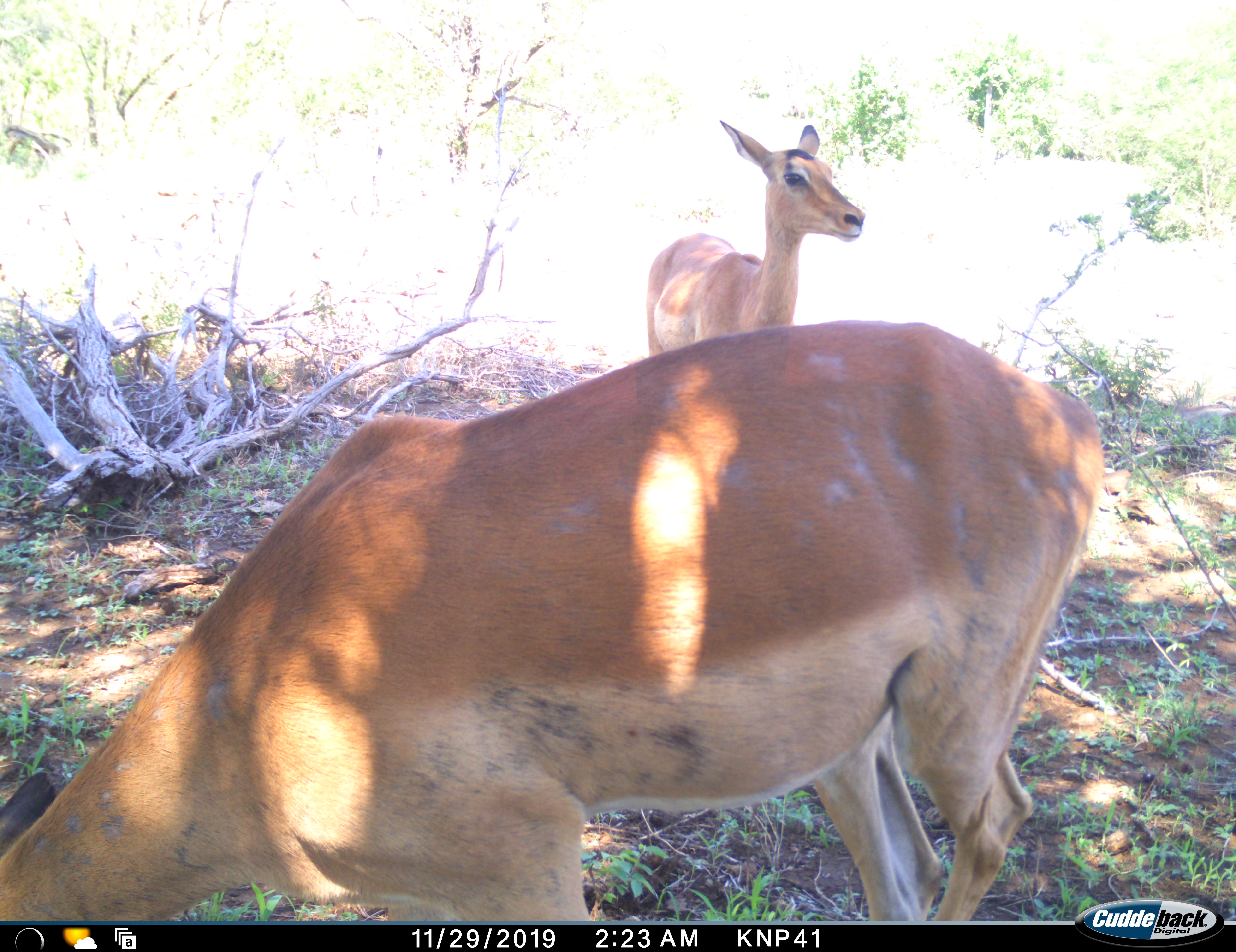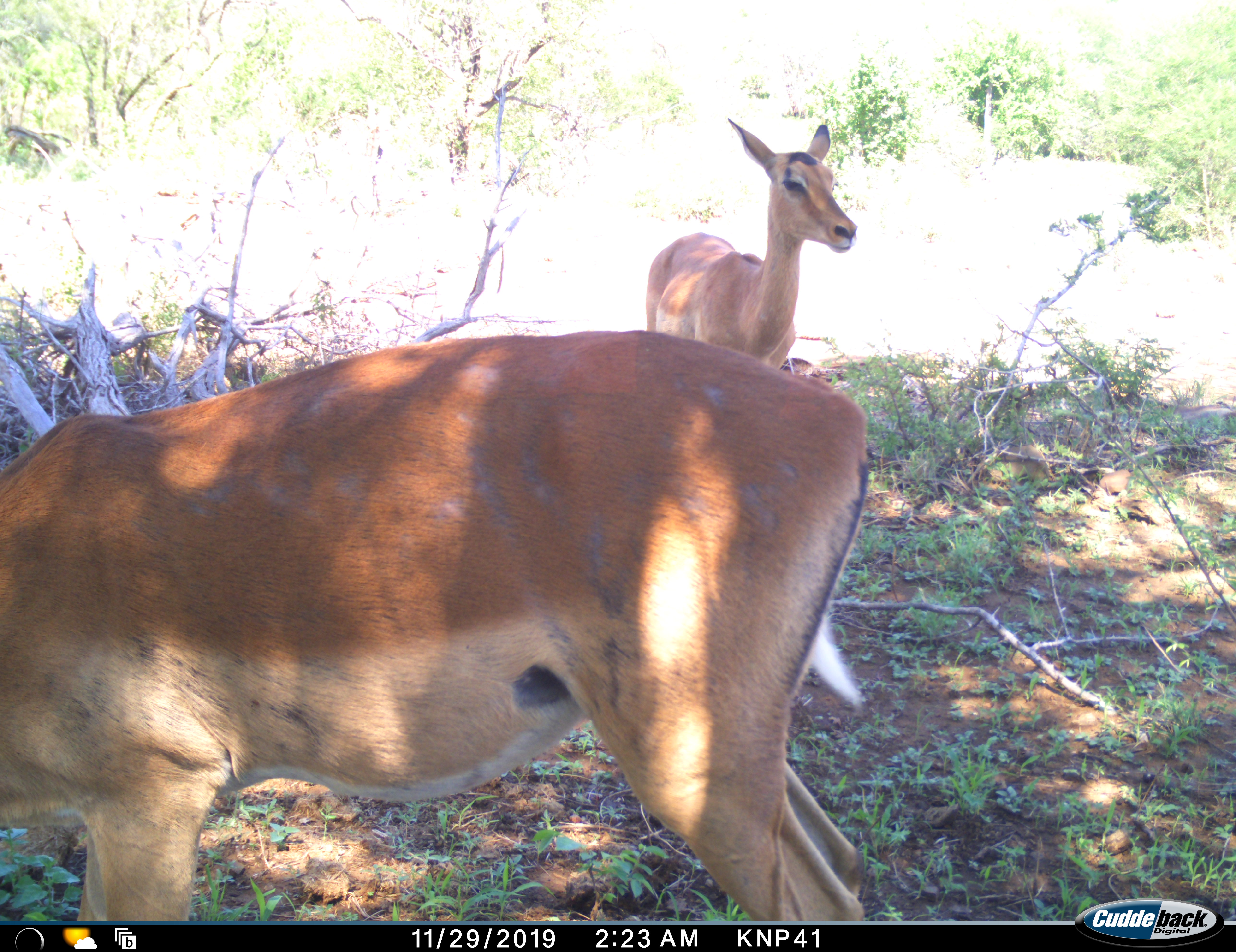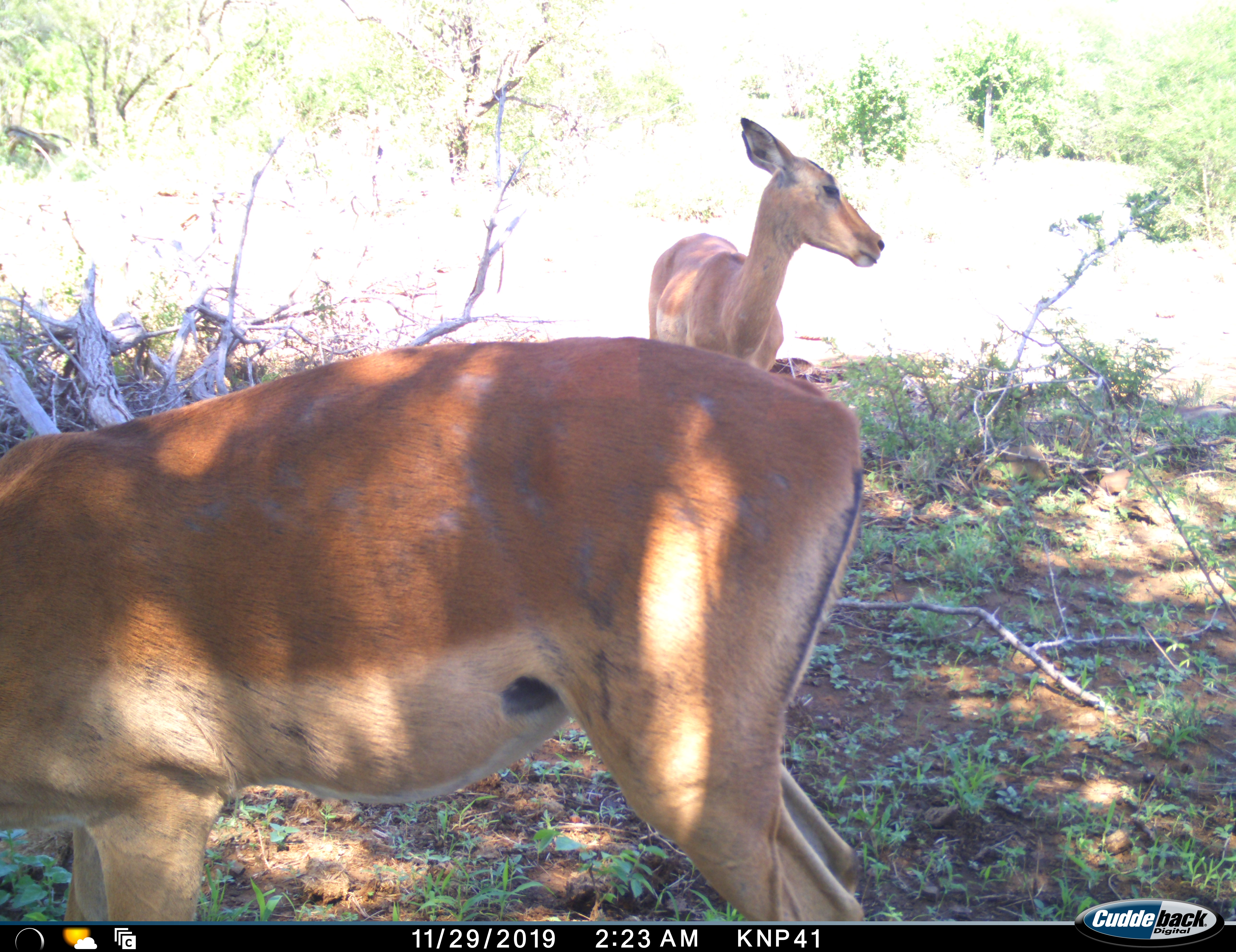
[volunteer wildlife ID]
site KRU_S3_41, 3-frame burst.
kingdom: Animalia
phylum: Chordata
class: Mammalia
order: Artiodactyla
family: Bovidae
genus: Aepyceros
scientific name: Aepyceros melampus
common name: impala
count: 2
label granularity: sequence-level